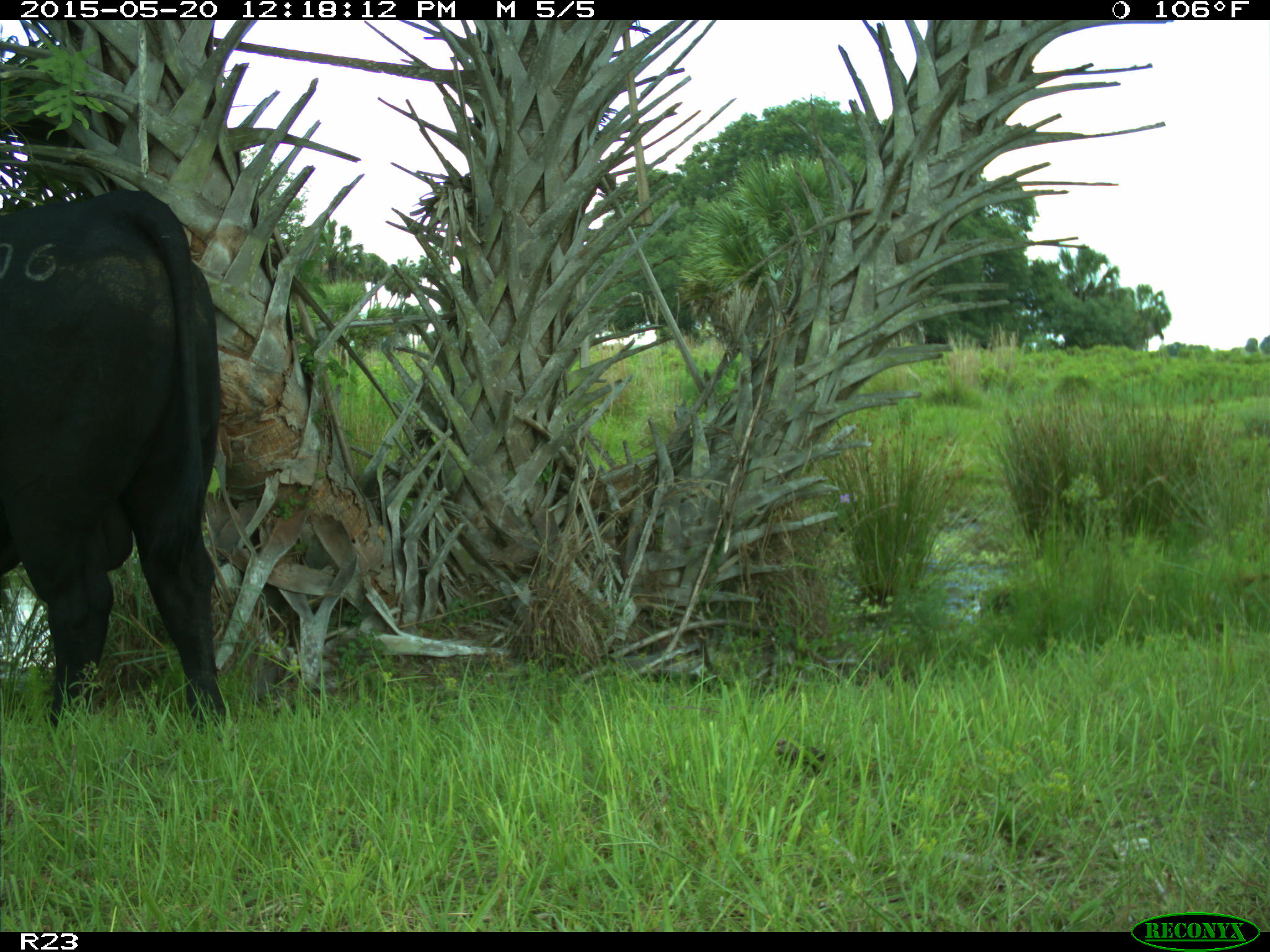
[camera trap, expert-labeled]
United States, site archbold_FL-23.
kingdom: Animalia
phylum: Chordata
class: Mammalia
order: Artiodactyla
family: Suidae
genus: Sus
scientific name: Sus scrofa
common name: wild boar